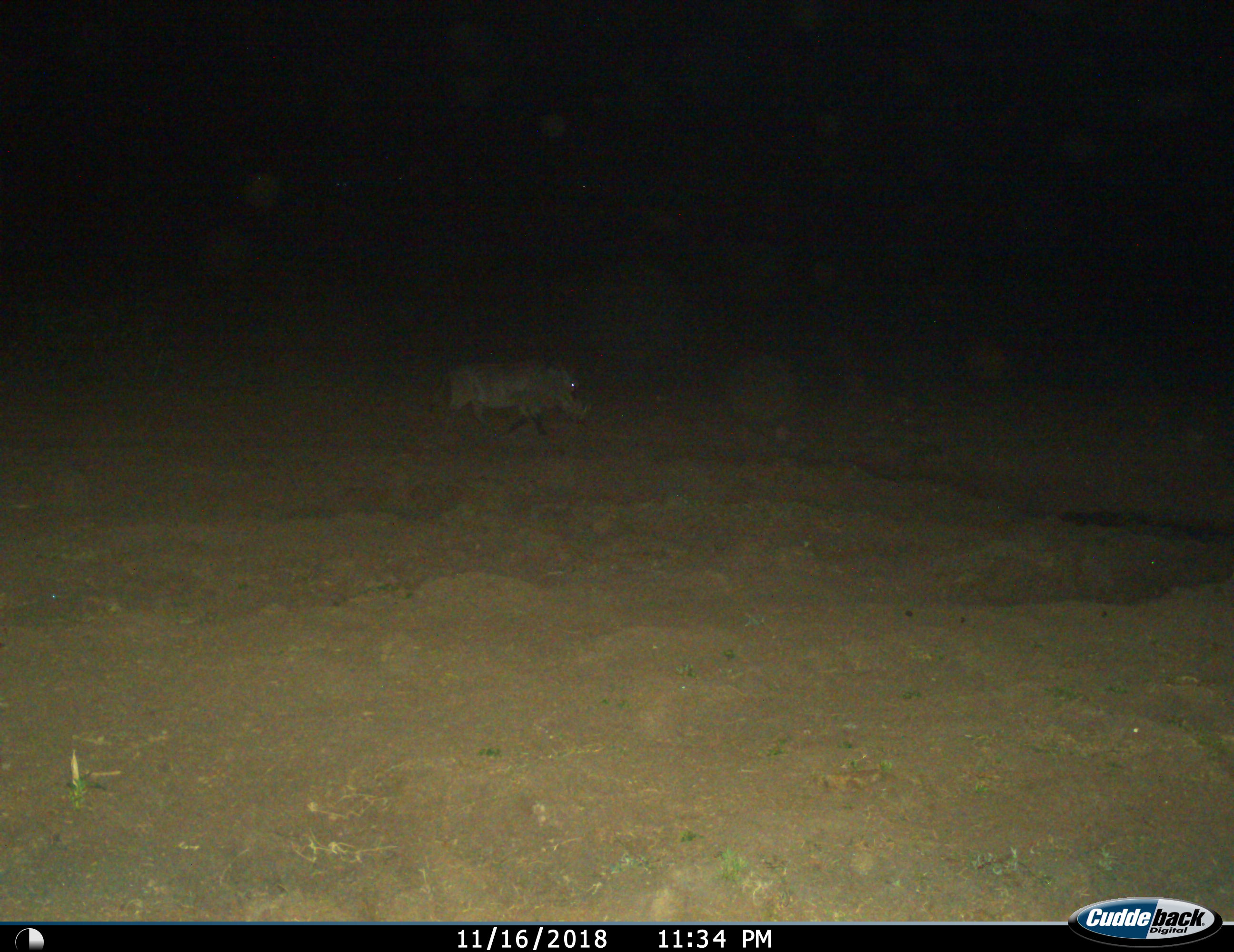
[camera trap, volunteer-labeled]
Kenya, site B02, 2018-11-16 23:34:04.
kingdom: Animalia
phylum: Chordata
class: Mammalia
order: Artiodactyla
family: Suidae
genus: Phacochoerus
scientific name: Phacochoerus africanus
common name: warthog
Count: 1.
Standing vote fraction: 10%.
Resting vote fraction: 0%.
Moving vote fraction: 90%.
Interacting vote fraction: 0%.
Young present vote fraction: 0%.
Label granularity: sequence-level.